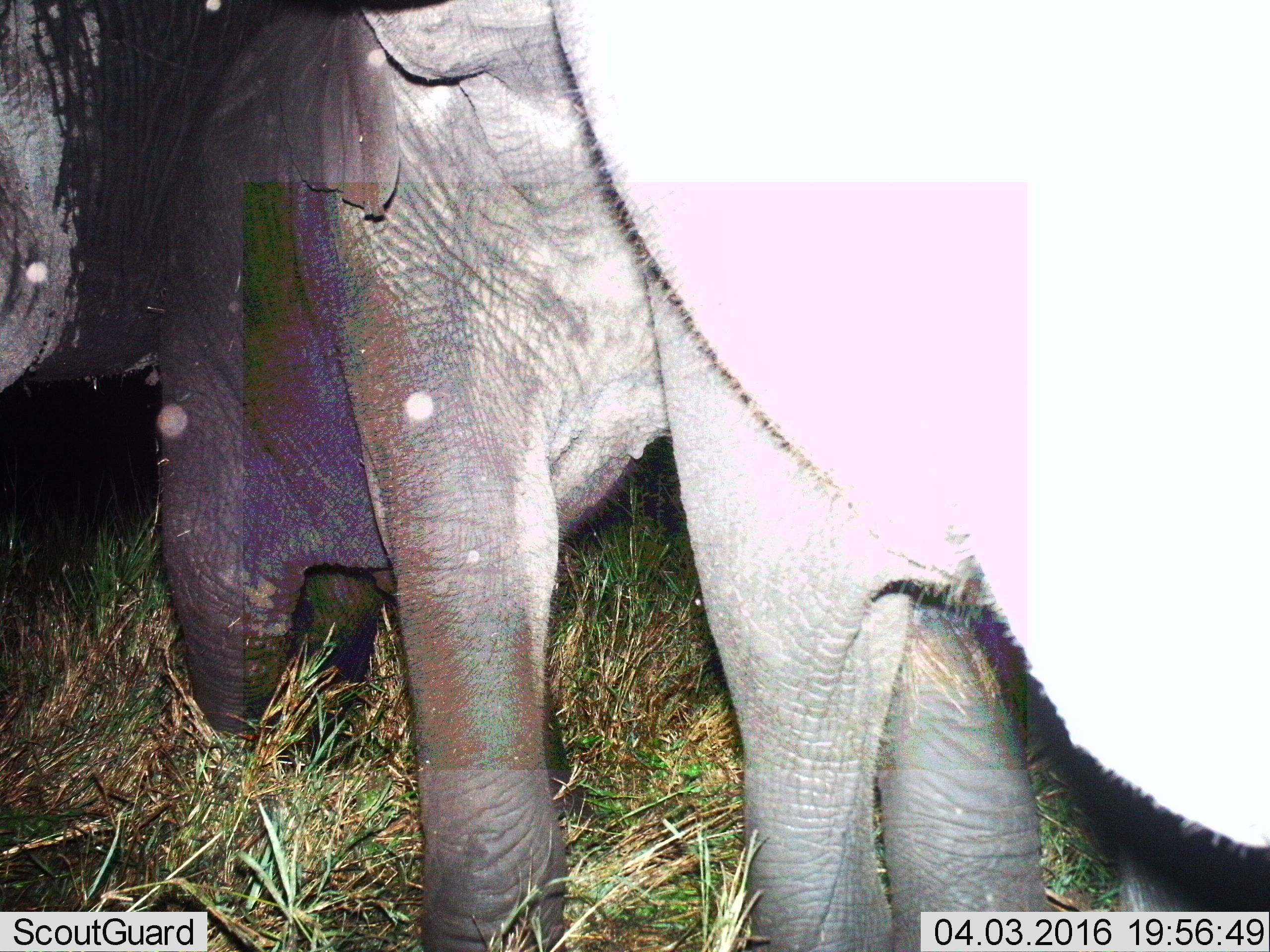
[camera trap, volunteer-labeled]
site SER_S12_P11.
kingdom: Animalia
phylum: Chordata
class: Mammalia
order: Proboscidea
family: Elephantidae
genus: Loxodonta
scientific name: Loxodonta africana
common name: african bush elephant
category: elephant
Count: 2.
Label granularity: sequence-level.